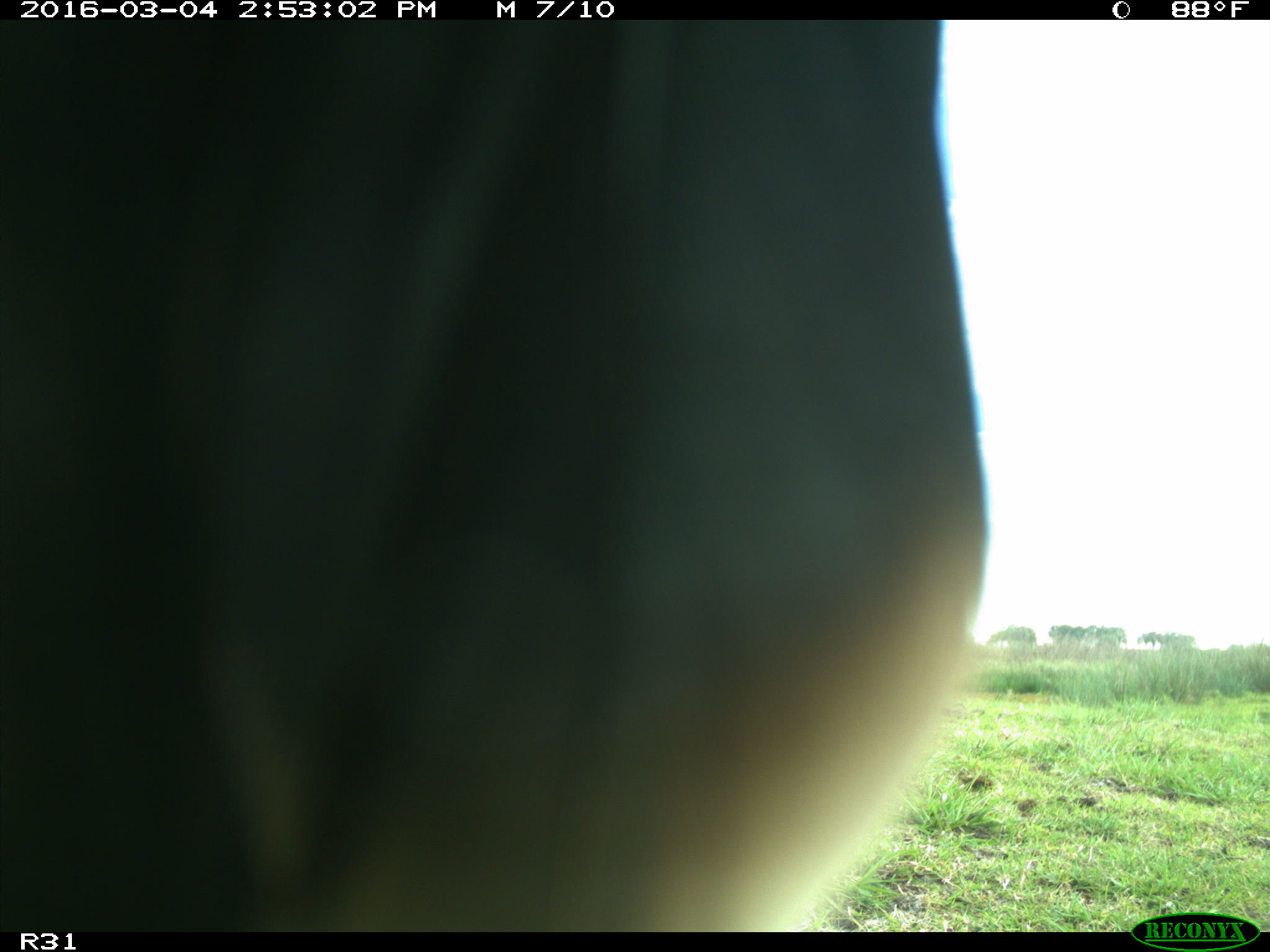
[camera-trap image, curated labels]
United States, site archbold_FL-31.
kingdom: Animalia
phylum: Chordata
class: Aves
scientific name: Aves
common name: birds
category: unidentified bird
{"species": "unidentified bird (birds) (Aves)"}